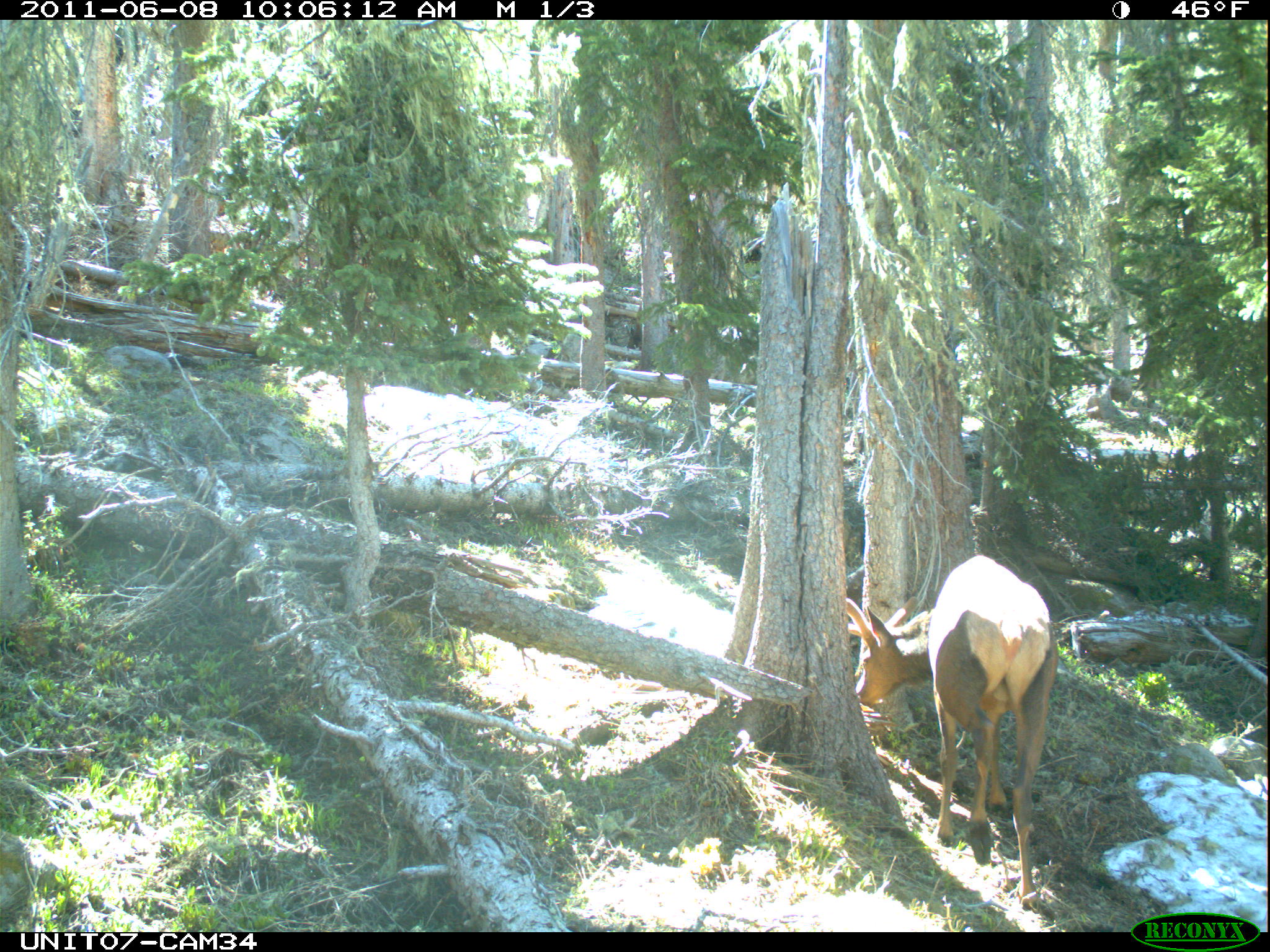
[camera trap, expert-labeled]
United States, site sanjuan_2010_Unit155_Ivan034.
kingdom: Animalia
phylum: Chordata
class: Mammalia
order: Artiodactyla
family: Cervidae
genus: Cervus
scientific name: Cervus elaphus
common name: red deer